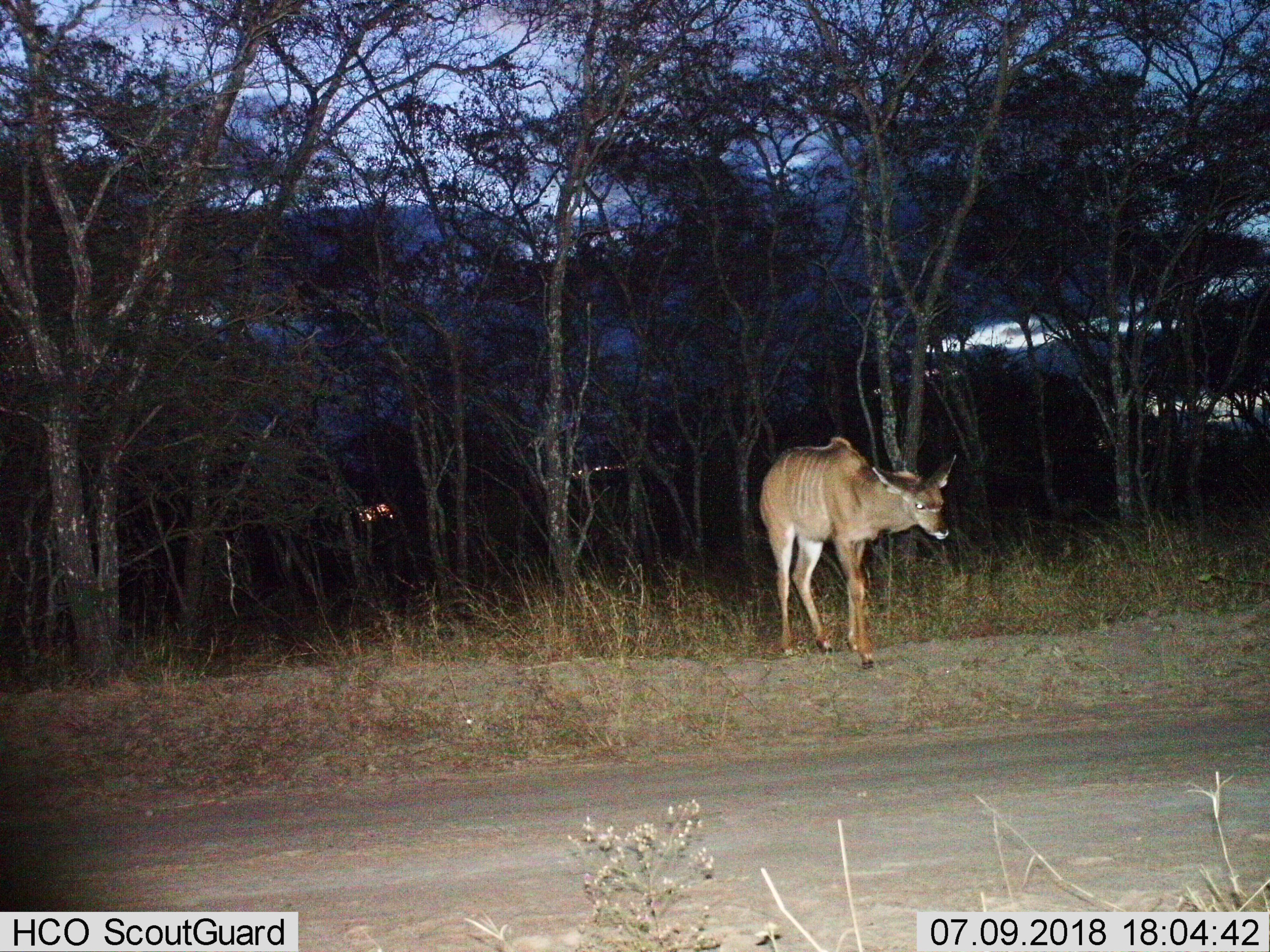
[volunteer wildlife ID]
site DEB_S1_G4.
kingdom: Animalia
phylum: Chordata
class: Mammalia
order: Artiodactyla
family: Bovidae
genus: Tragelaphus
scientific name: Tragelaphus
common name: kudu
Kudu (Tragelaphus), count 1. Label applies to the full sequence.